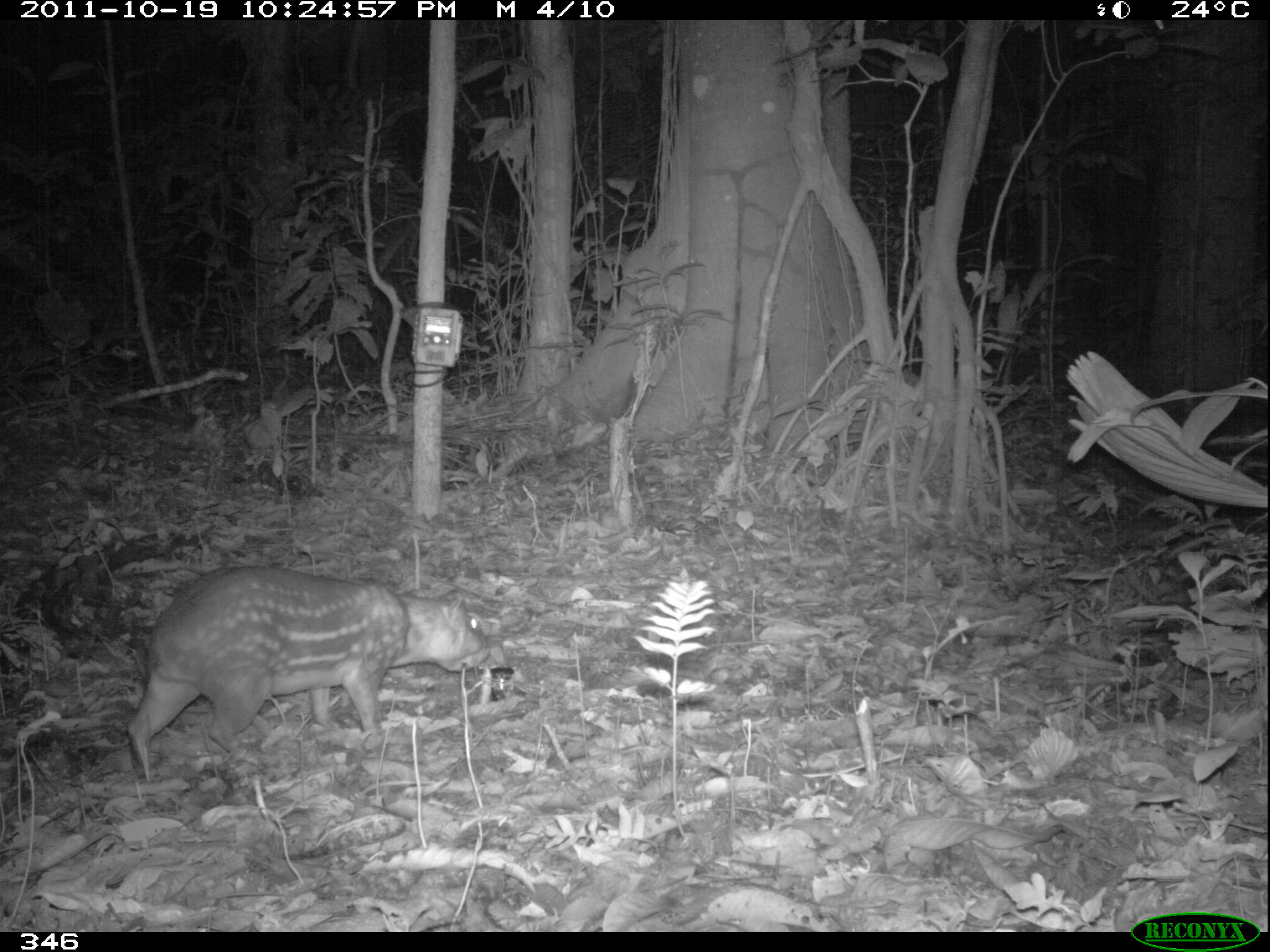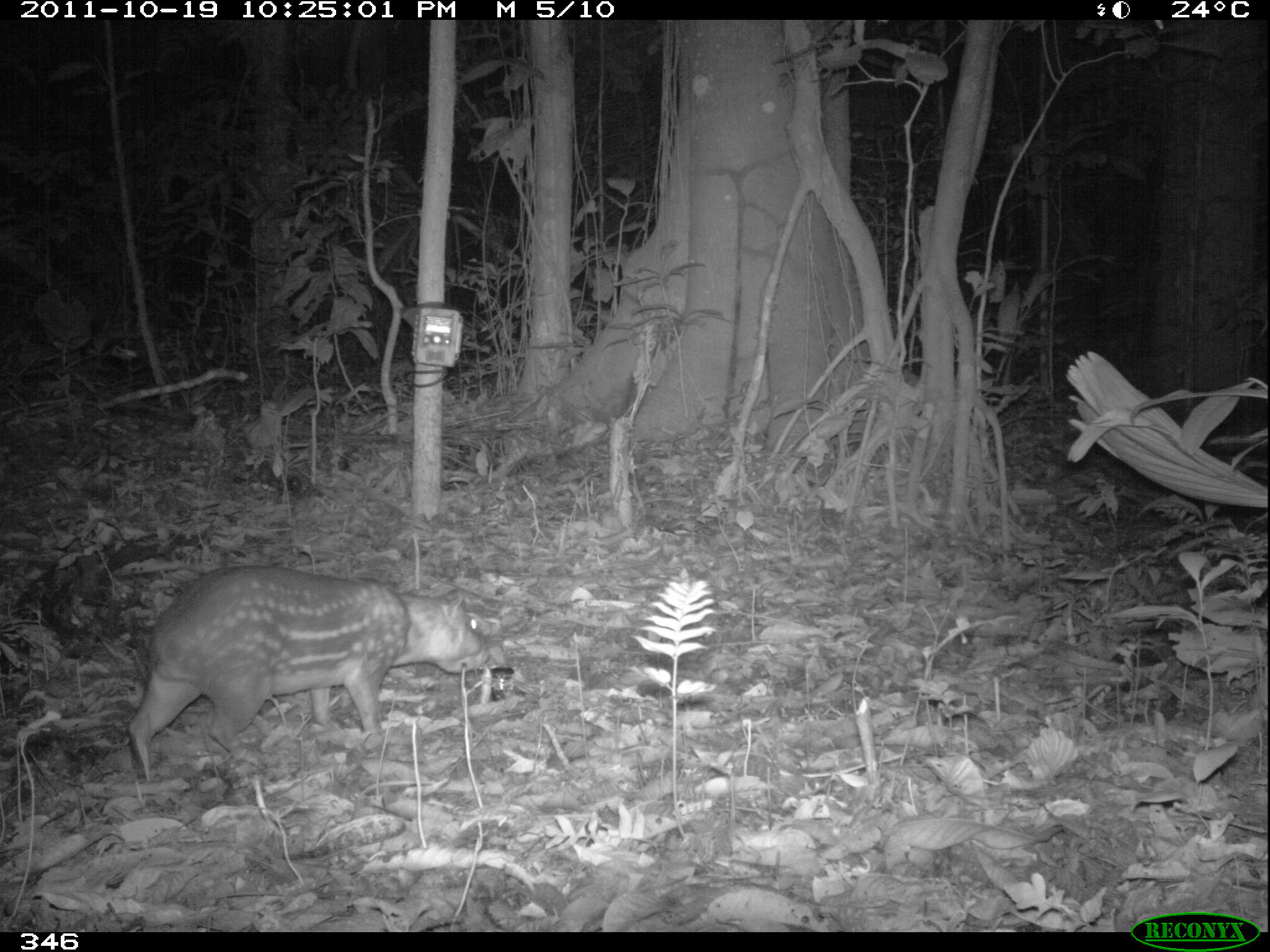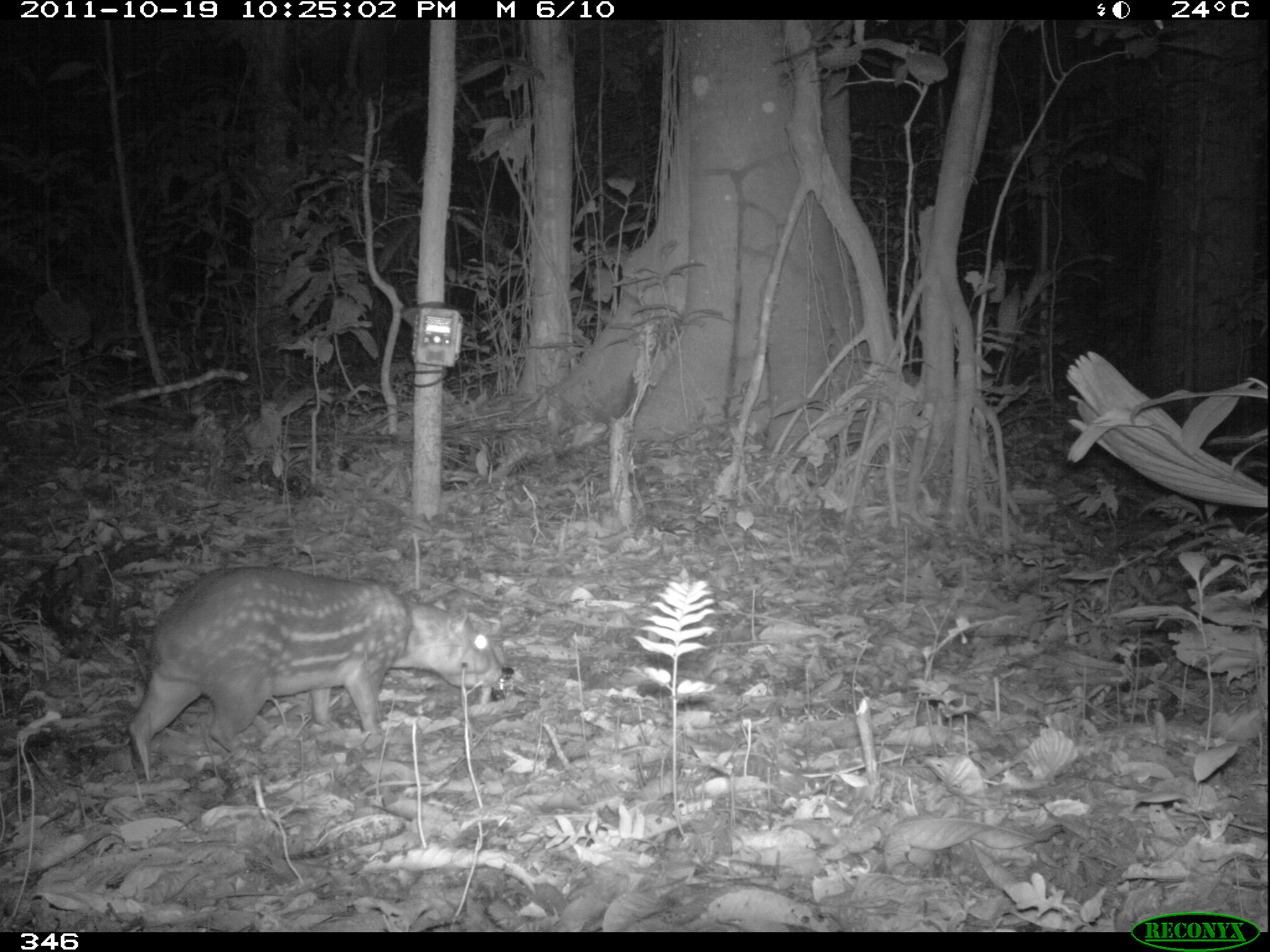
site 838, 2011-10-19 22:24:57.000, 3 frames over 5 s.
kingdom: Animalia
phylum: Chordata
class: Mammalia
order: Rodentia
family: Cuniculidae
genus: Cuniculus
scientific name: Cuniculus paca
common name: spotted paca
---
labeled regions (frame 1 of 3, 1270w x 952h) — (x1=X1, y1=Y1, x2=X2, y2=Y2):
cuniculus paca: (x1=126, y1=563, x2=491, y2=784)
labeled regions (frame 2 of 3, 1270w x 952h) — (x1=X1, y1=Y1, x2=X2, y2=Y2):
cuniculus paca: (x1=126, y1=563, x2=489, y2=782)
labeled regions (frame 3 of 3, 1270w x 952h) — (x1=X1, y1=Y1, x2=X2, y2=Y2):
cuniculus paca: (x1=126, y1=564, x2=504, y2=782)